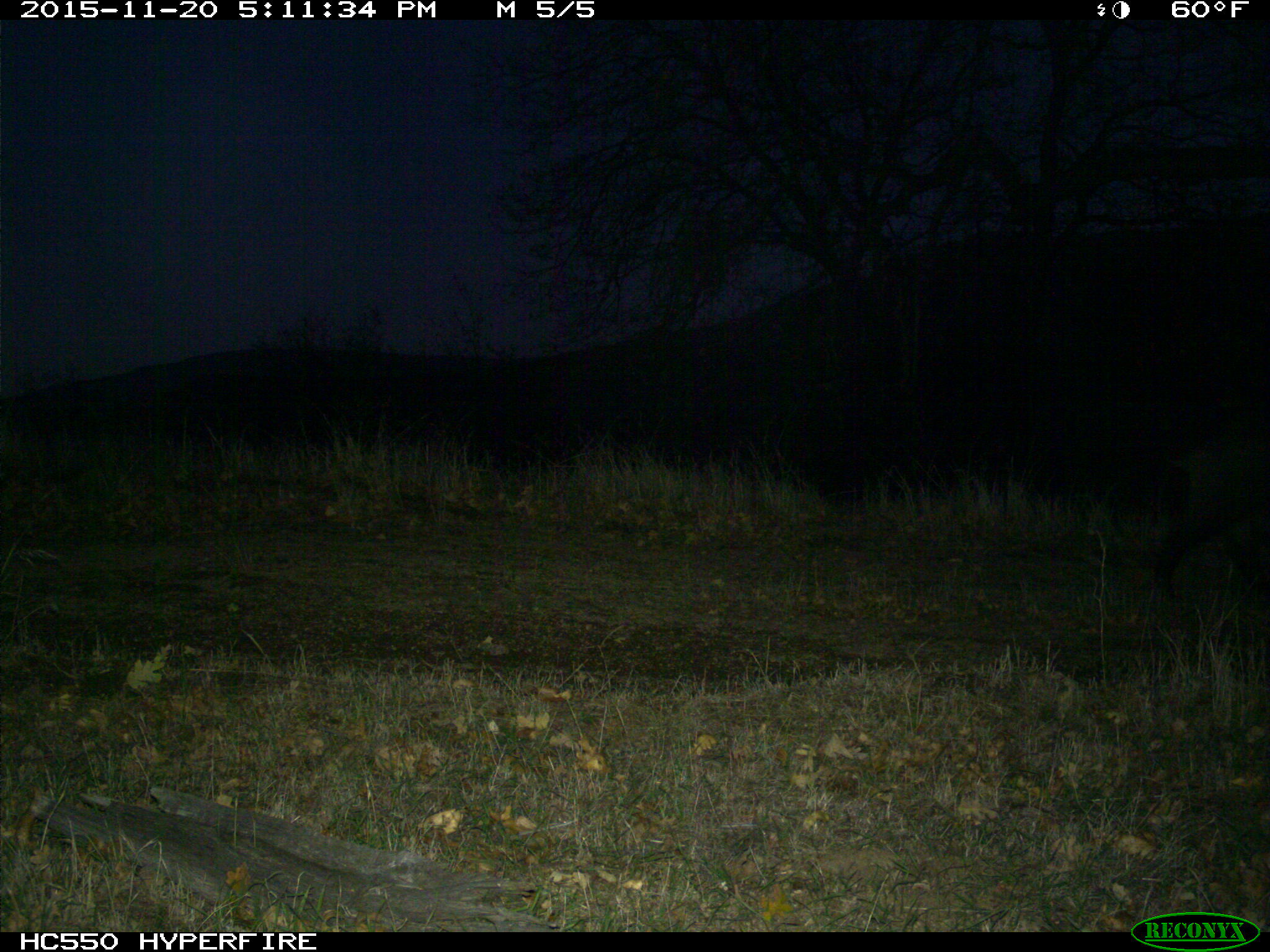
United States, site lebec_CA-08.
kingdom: Animalia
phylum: Chordata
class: Mammalia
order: Artiodactyla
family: Suidae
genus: Sus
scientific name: Sus scrofa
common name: wild boar